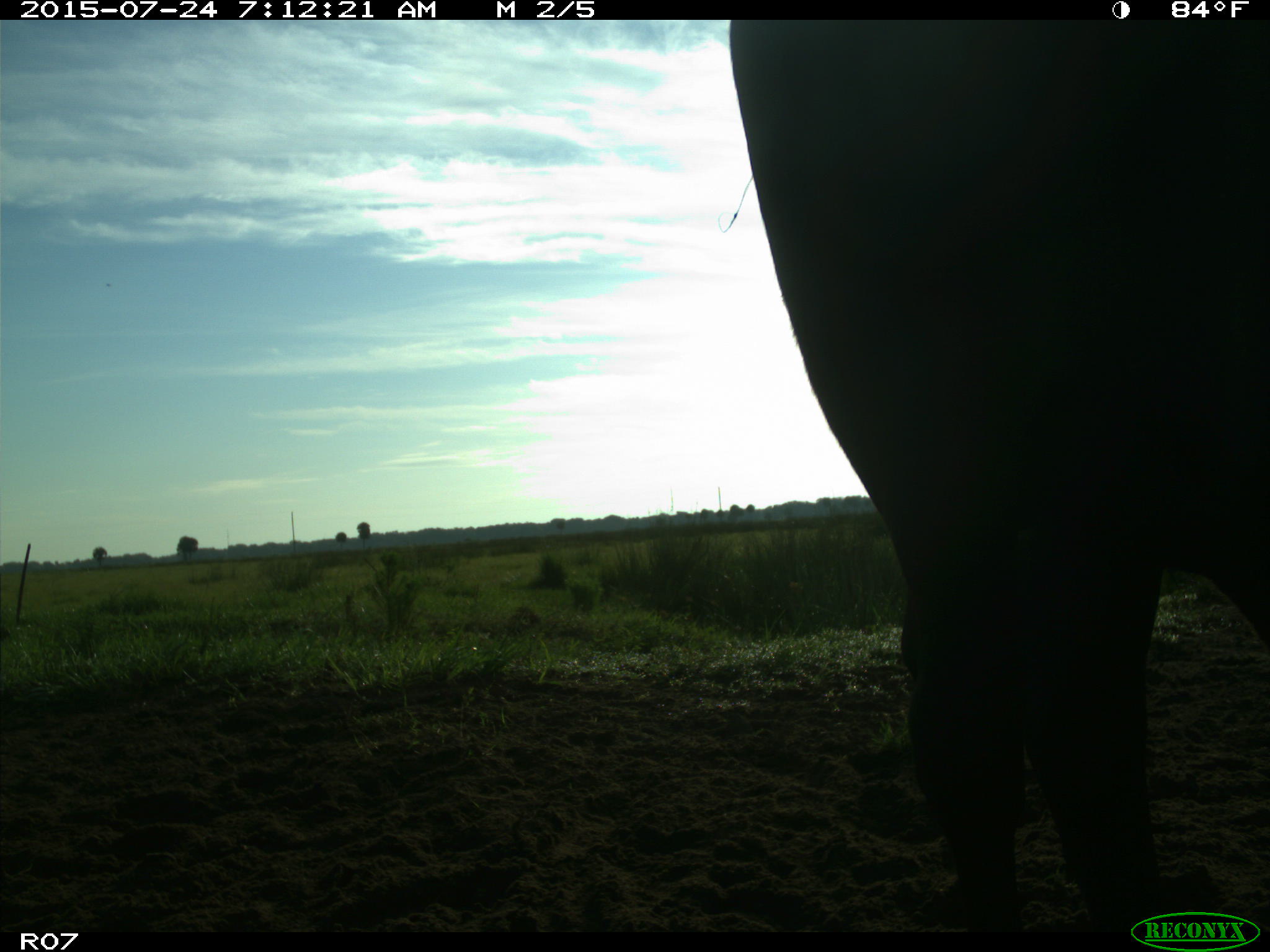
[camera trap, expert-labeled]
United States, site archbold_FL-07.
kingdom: Animalia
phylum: Chordata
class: Mammalia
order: Artiodactyla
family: Bovidae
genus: Bos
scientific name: Bos taurus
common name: domestic cow